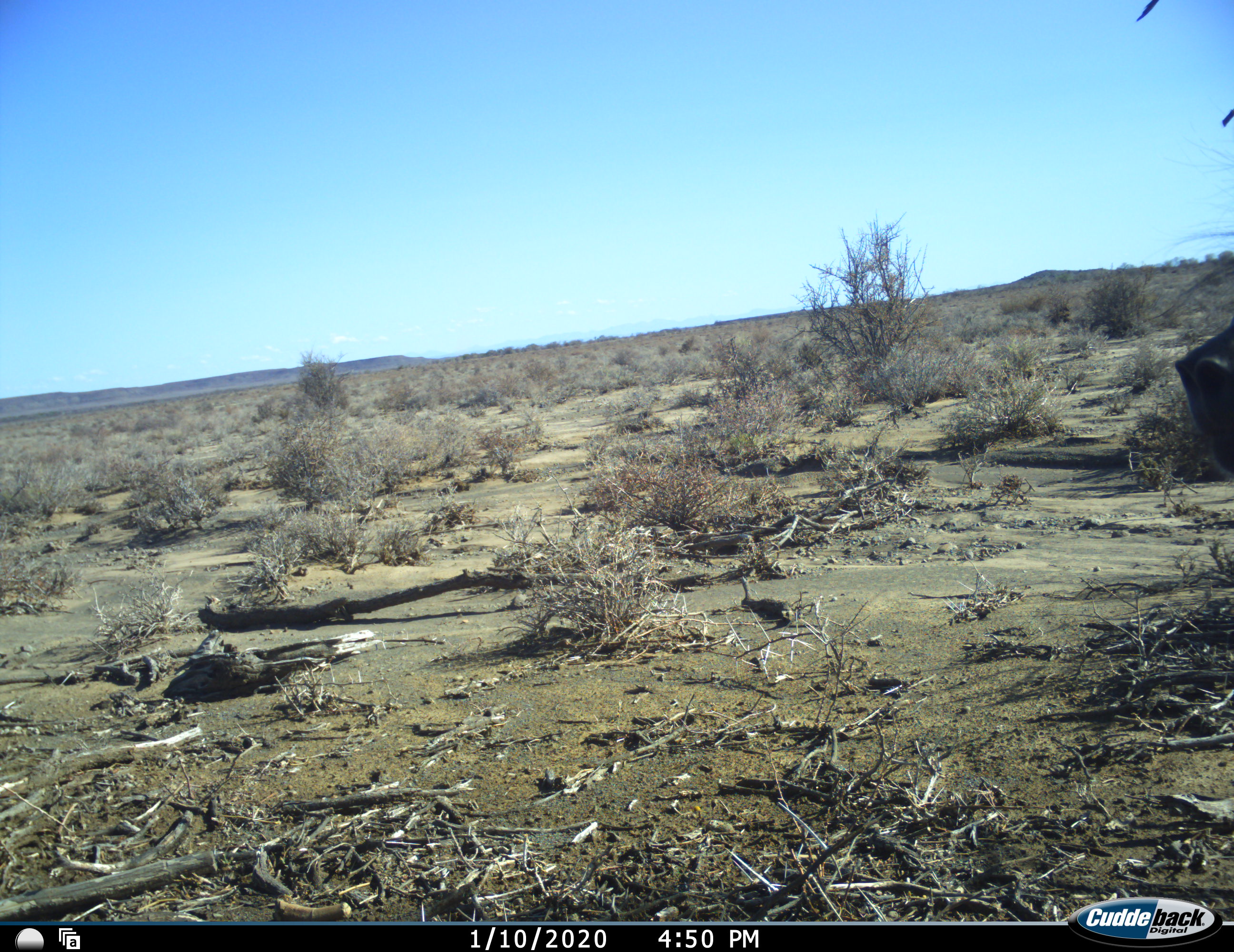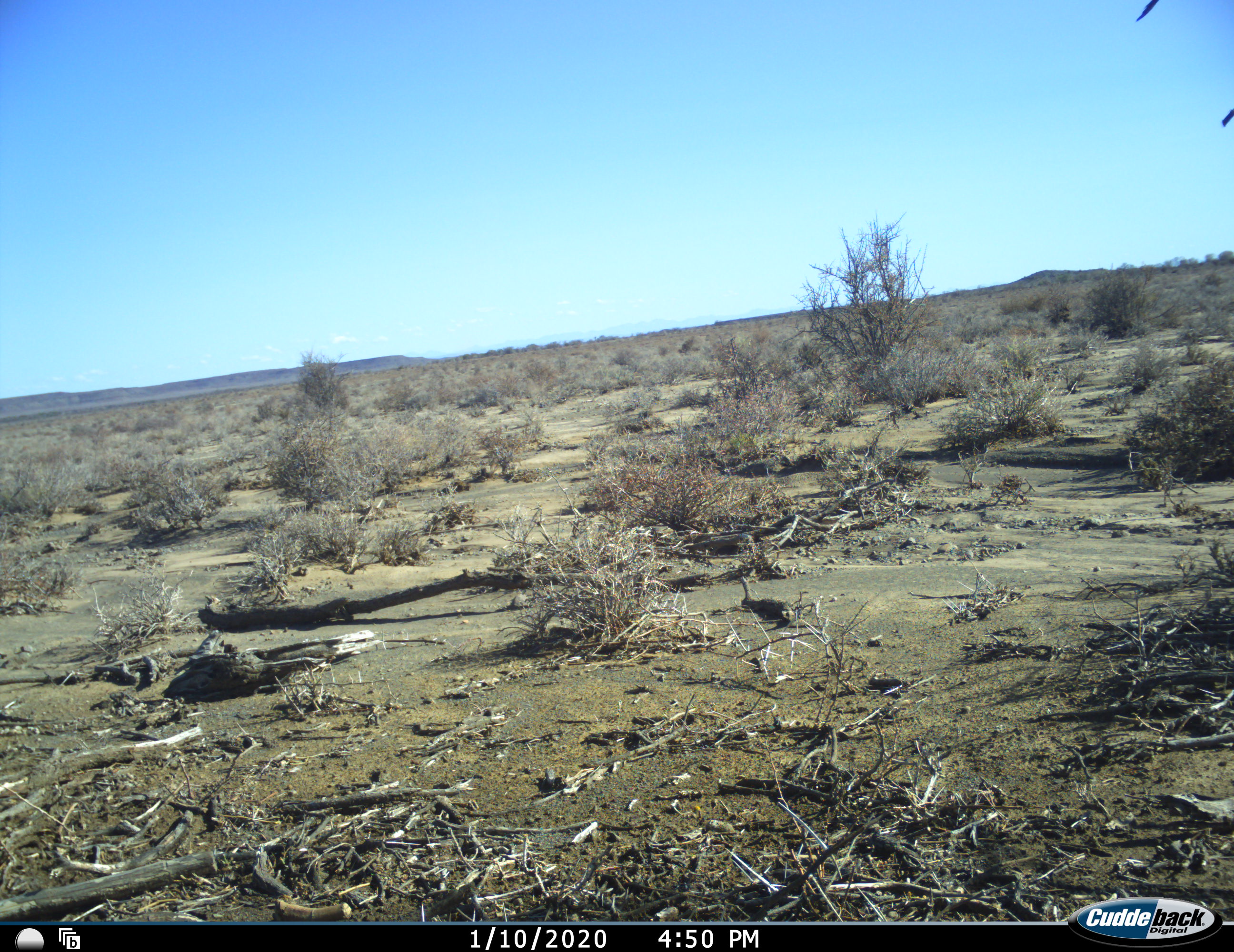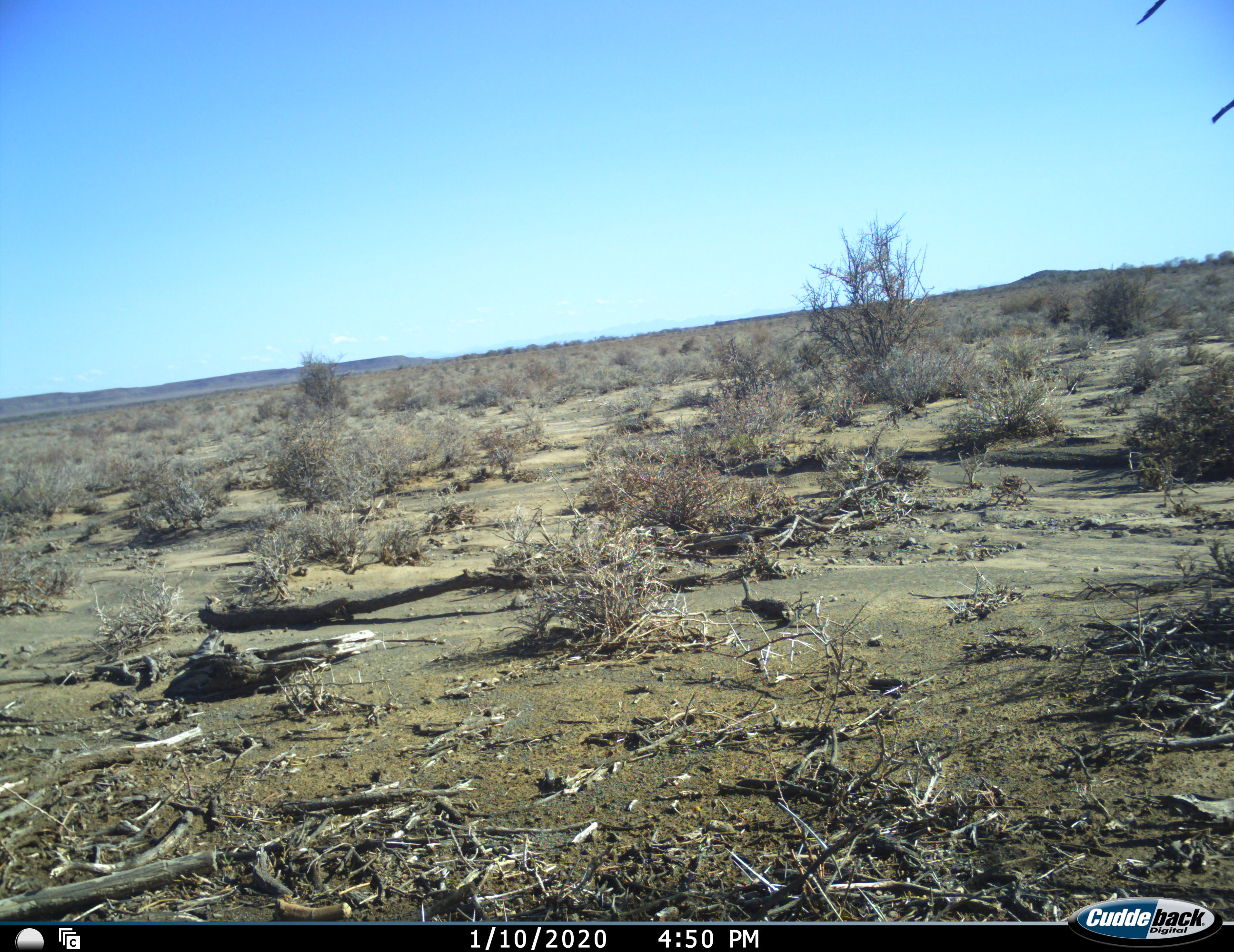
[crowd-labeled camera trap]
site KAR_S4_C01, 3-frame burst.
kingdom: Animalia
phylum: Chordata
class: Mammalia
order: Primates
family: Cercopithecidae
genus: Papio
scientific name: Papio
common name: baboon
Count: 1.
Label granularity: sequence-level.